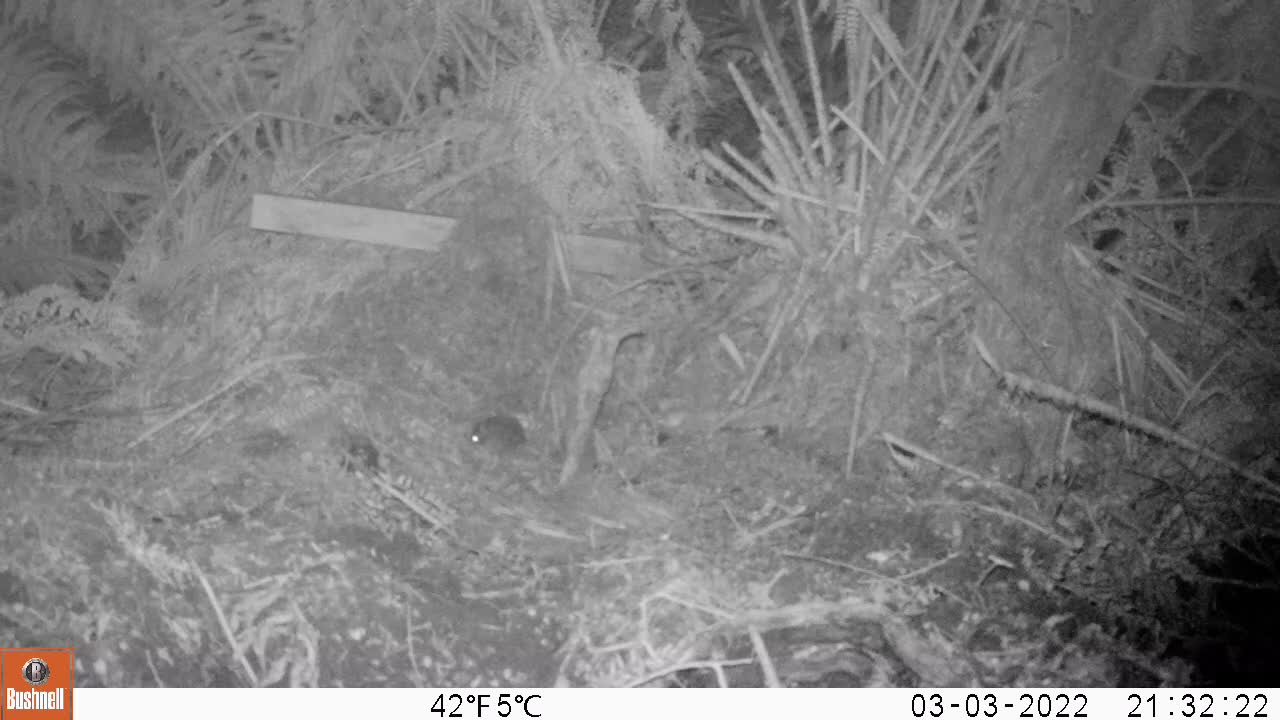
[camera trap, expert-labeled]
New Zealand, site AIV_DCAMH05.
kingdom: Animalia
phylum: Chordata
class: Mammalia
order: Rodentia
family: Muridae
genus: Mus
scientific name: Mus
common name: mouse